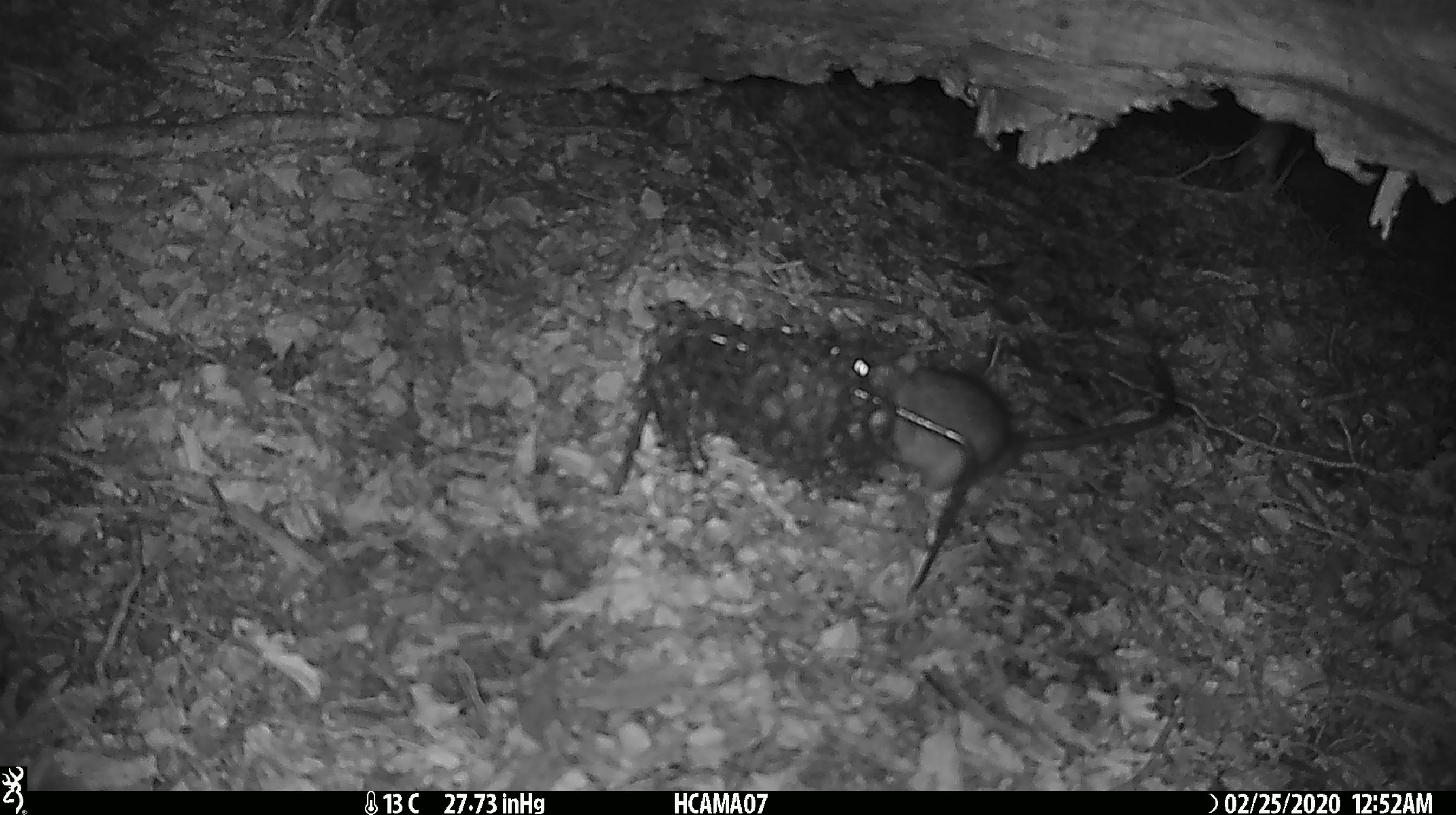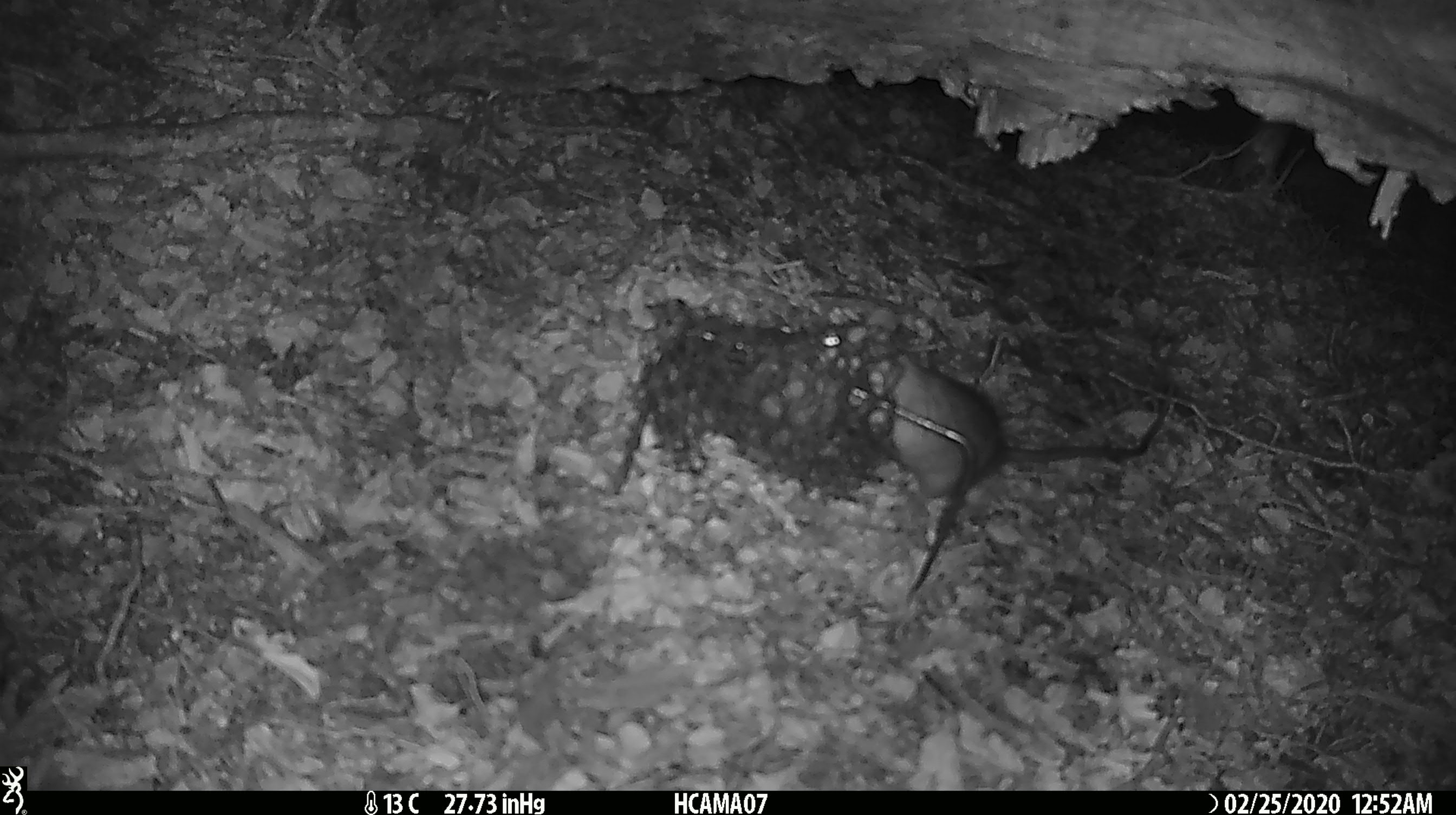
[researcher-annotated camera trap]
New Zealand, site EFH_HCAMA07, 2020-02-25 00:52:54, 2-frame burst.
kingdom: Animalia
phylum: Chordata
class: Mammalia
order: Rodentia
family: Muridae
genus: Rattus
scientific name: Rattus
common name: rat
Rat (Rattus).